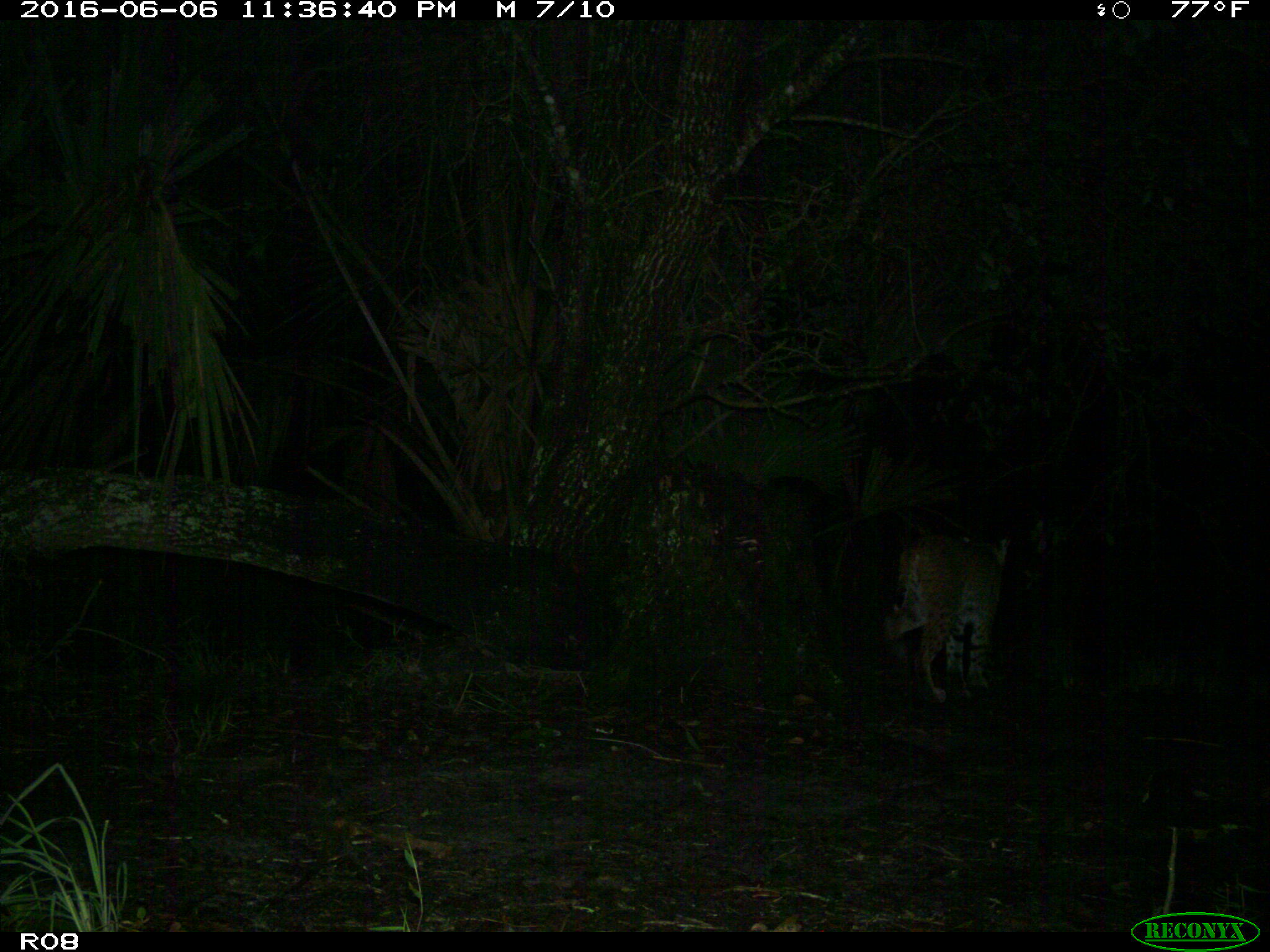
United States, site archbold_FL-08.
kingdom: Animalia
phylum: Chordata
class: Mammalia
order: Carnivora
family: Felidae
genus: Lynx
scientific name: Lynx rufus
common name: bobcat